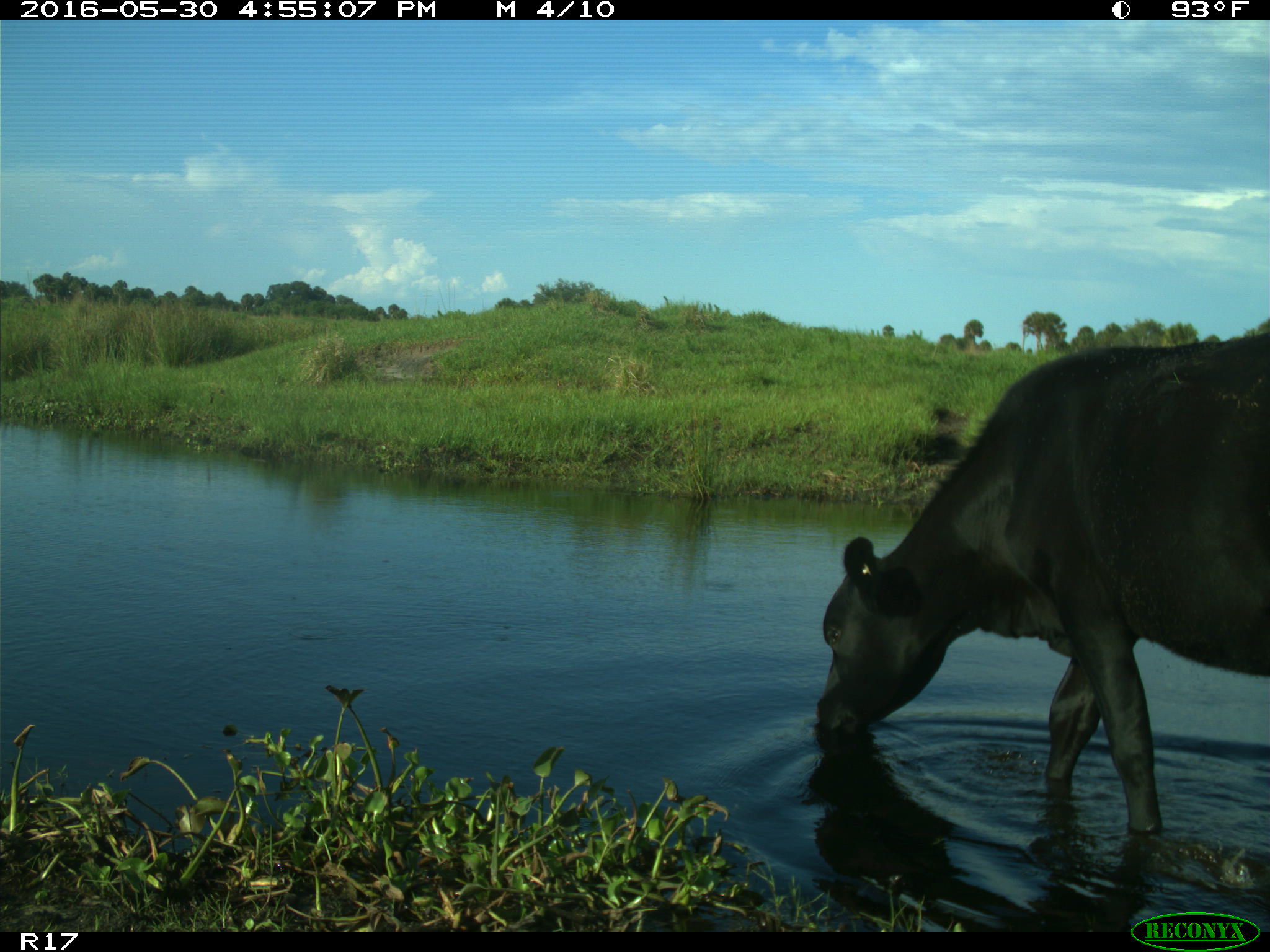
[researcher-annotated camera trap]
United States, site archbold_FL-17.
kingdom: Animalia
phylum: Chordata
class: Mammalia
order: Artiodactyla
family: Bovidae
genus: Bos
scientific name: Bos taurus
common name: domestic cow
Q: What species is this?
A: Bos taurus (domestic cow).